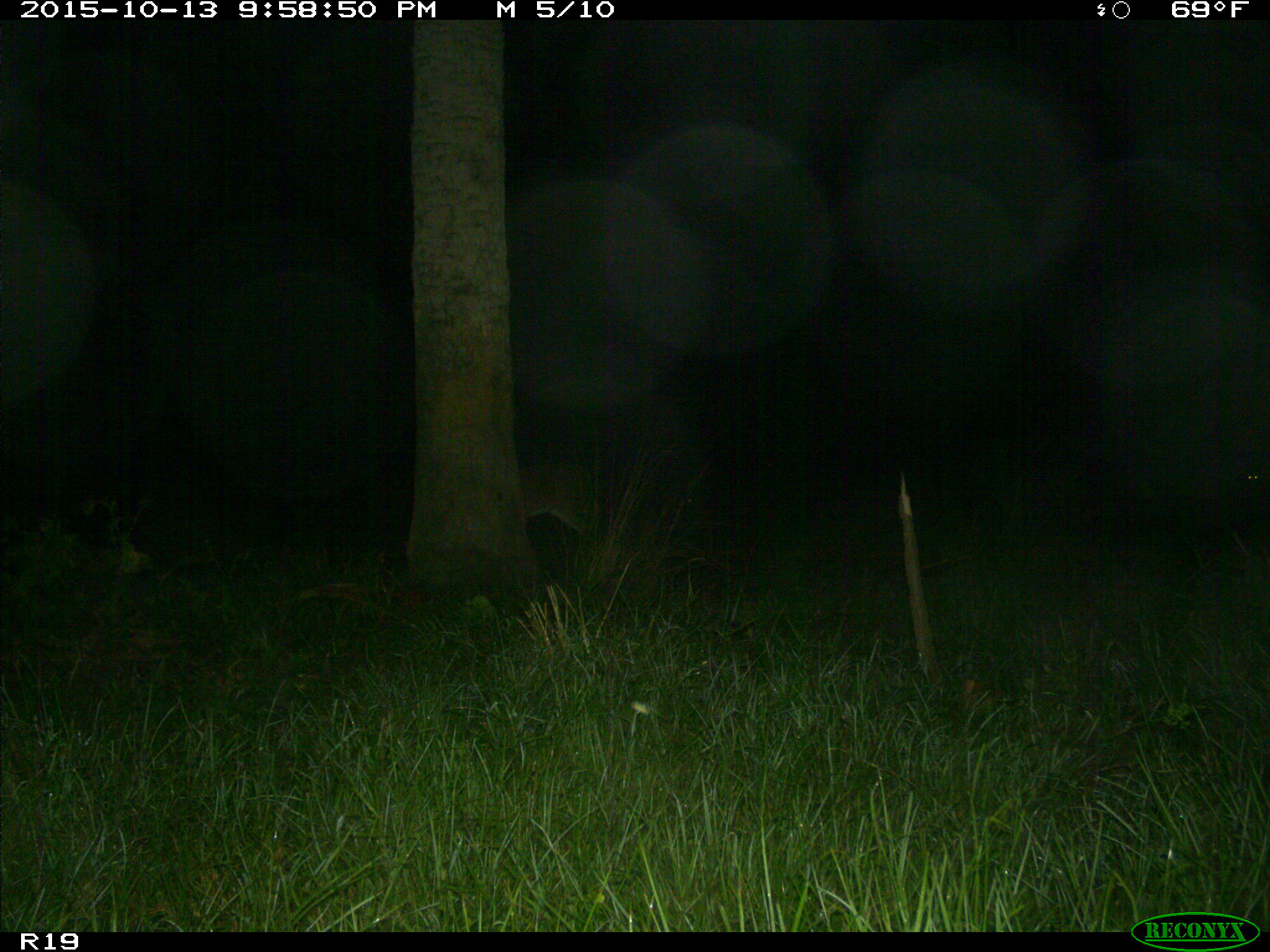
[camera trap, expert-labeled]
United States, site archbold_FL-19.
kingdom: Animalia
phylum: Chordata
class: Mammalia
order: Artiodactyla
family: Cervidae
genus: Odocoileus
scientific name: Odocoileus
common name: deer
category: unidentified deer